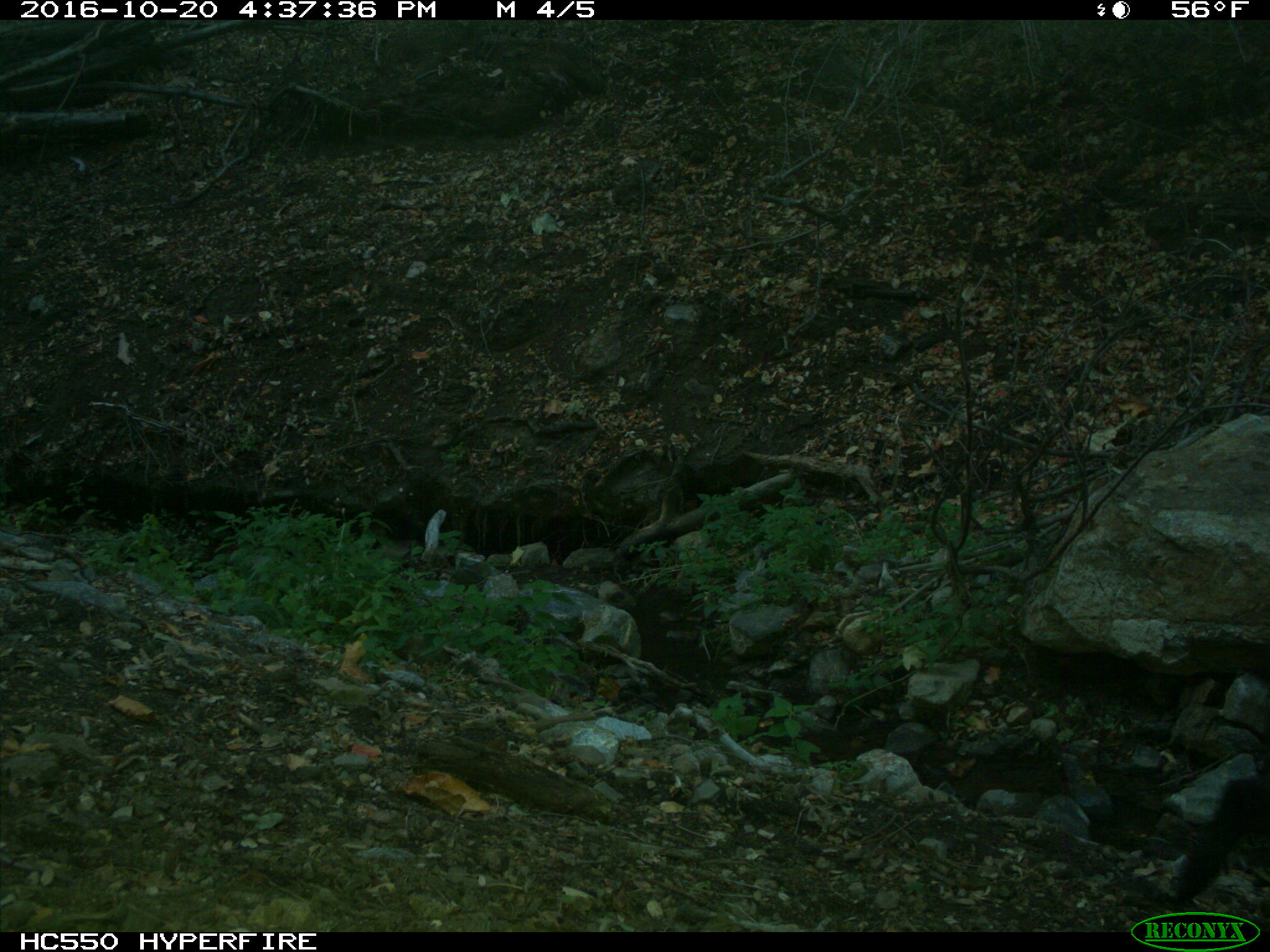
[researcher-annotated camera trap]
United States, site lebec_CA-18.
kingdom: Animalia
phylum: Chordata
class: Mammalia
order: Artiodactyla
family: Suidae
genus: Sus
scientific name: Sus scrofa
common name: wild boar